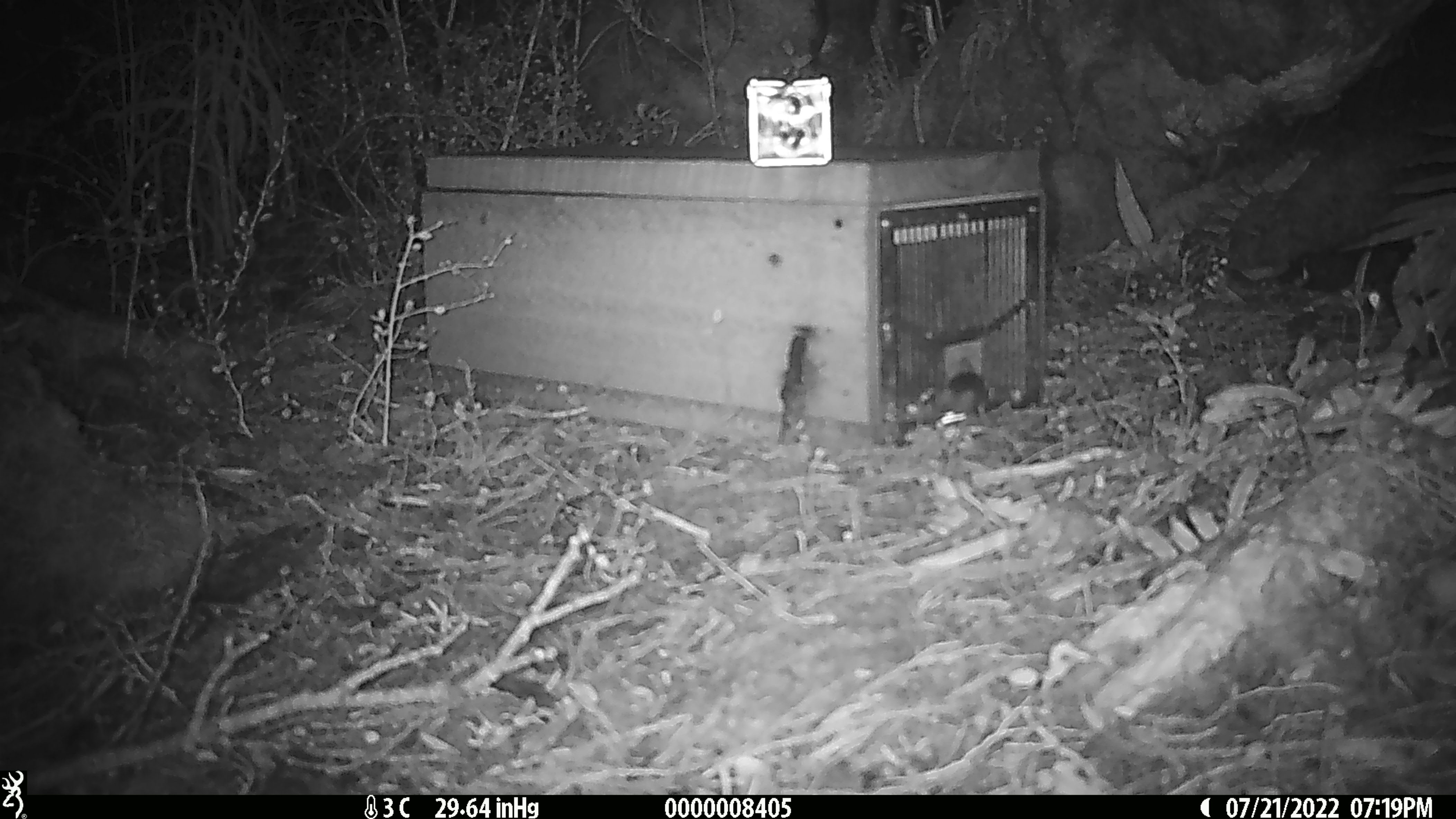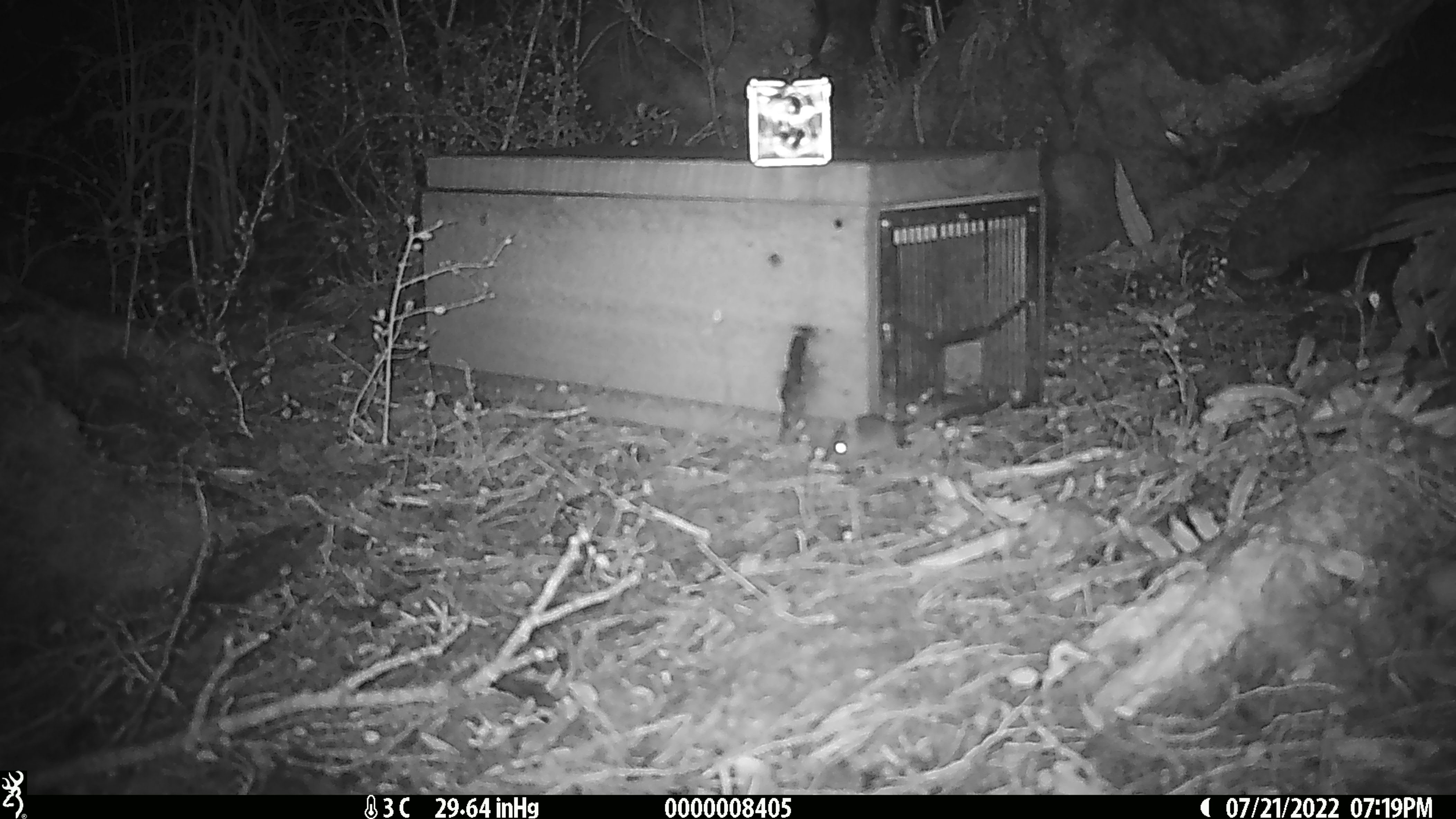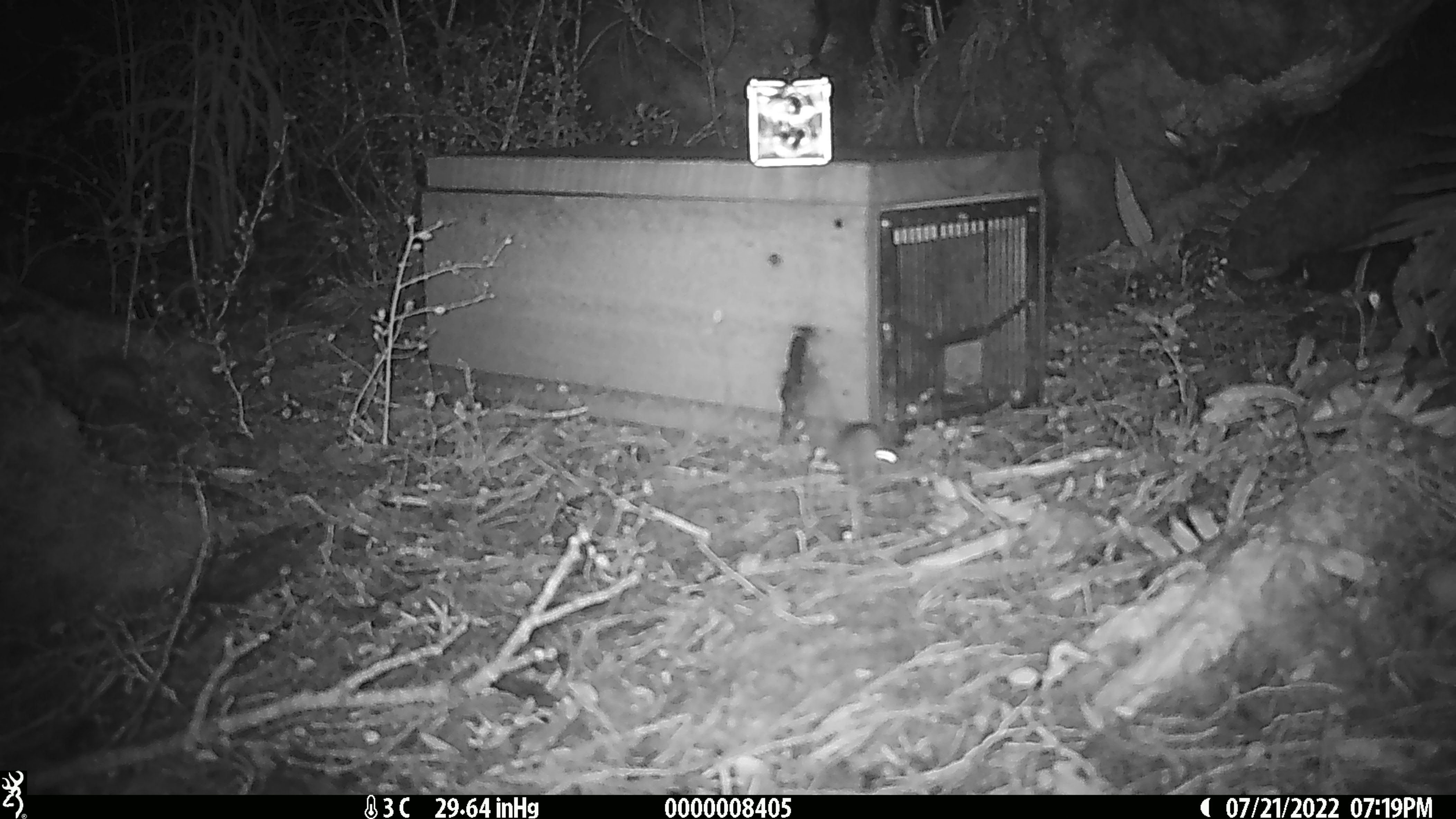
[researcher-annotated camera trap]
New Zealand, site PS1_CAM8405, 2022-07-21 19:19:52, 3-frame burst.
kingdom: Animalia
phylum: Chordata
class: Mammalia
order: Rodentia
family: Muridae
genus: Mus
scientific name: Mus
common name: mouse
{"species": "mouse (Mus)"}